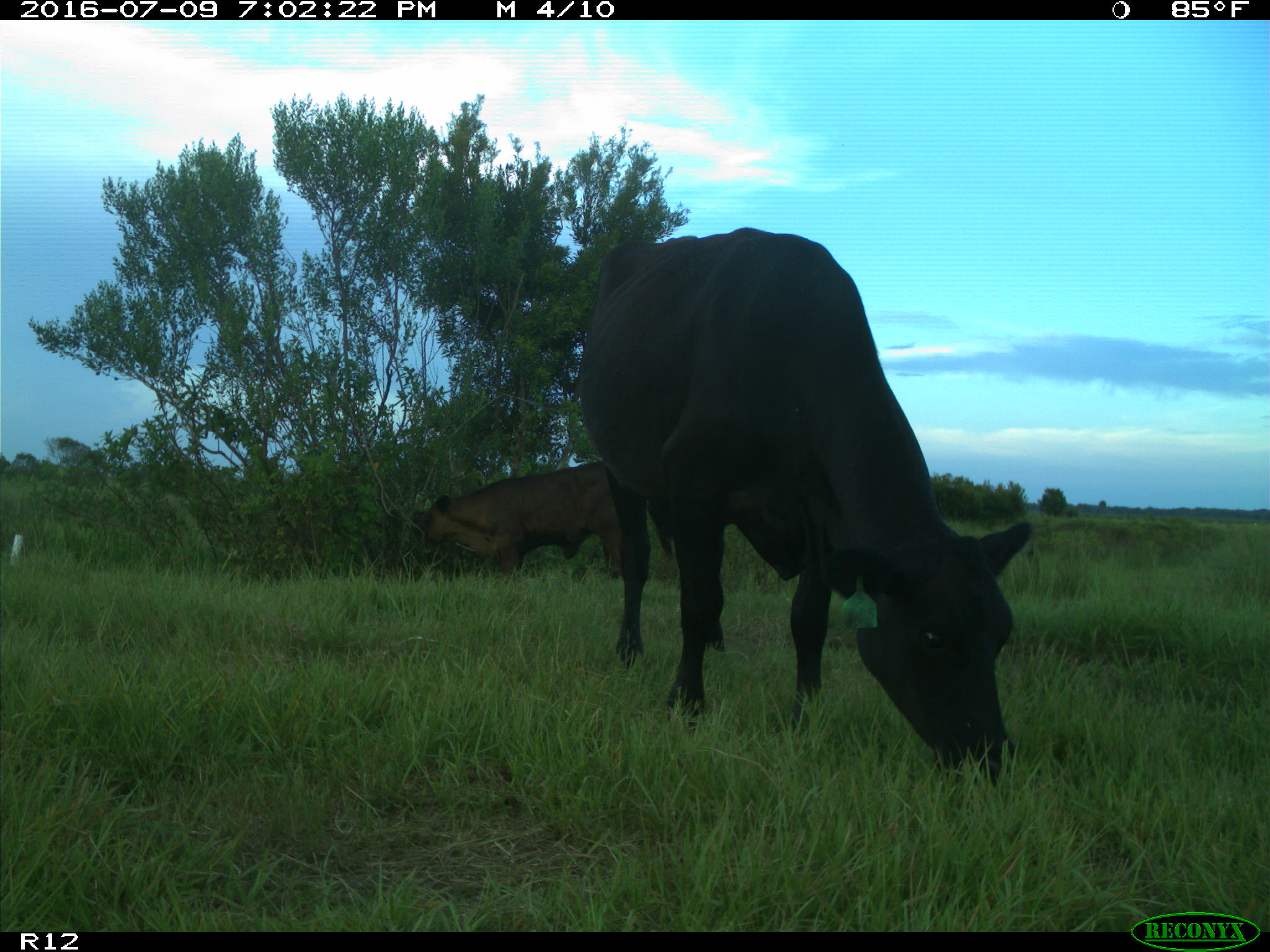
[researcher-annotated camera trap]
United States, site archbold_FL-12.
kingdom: Animalia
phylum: Chordata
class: Mammalia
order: Artiodactyla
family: Bovidae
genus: Bos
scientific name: Bos taurus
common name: domestic cow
Bos taurus (domestic cow).